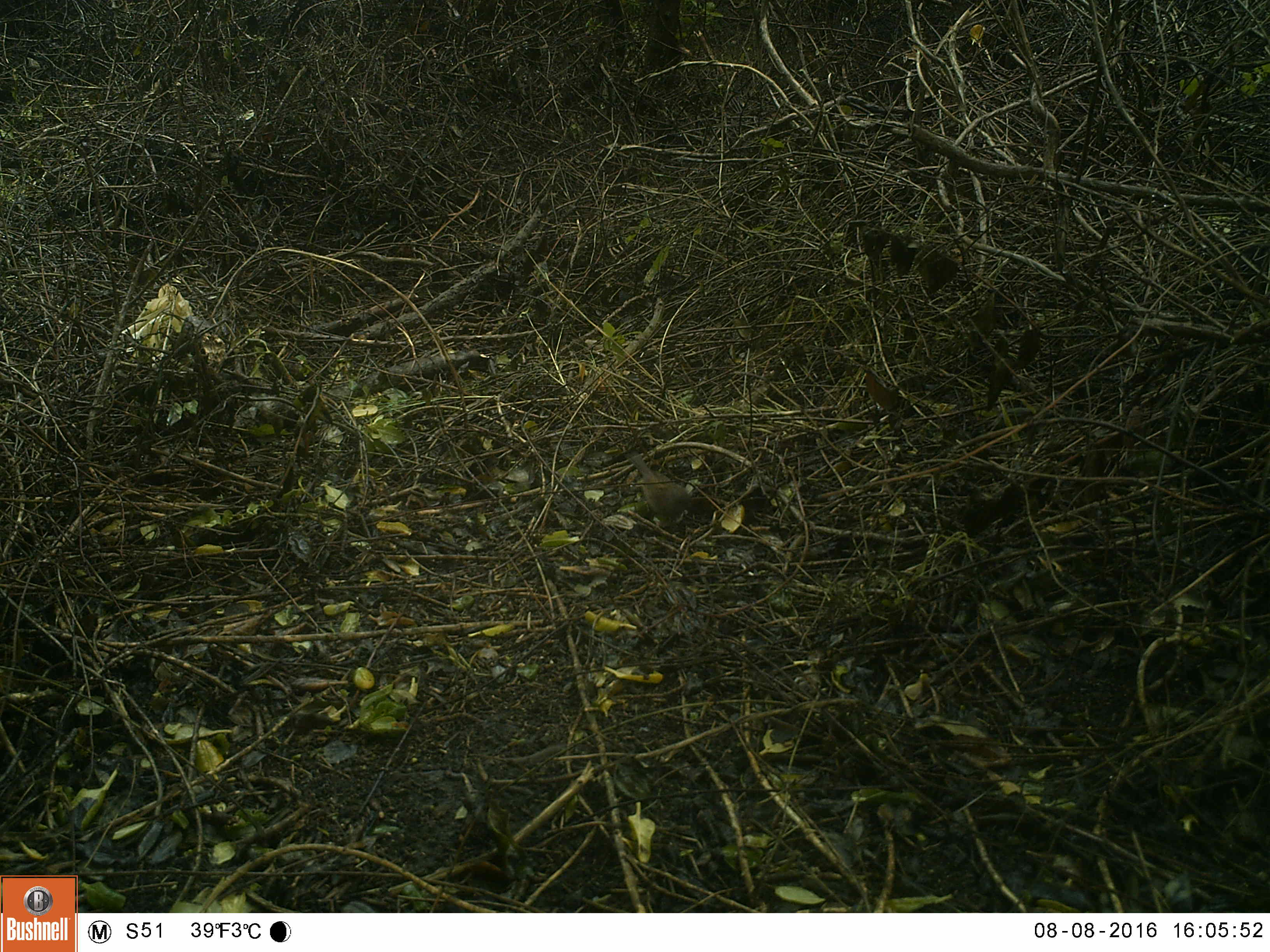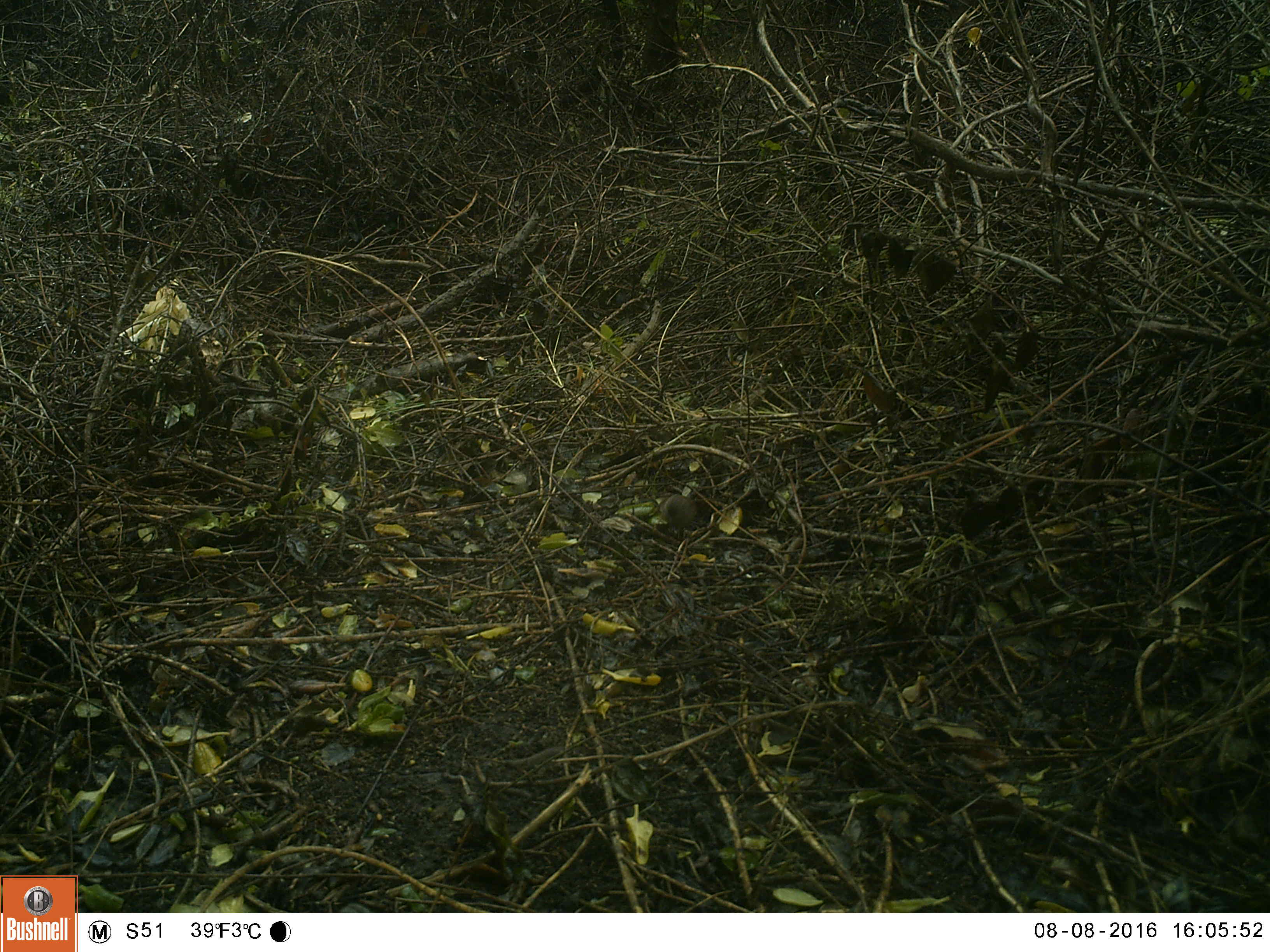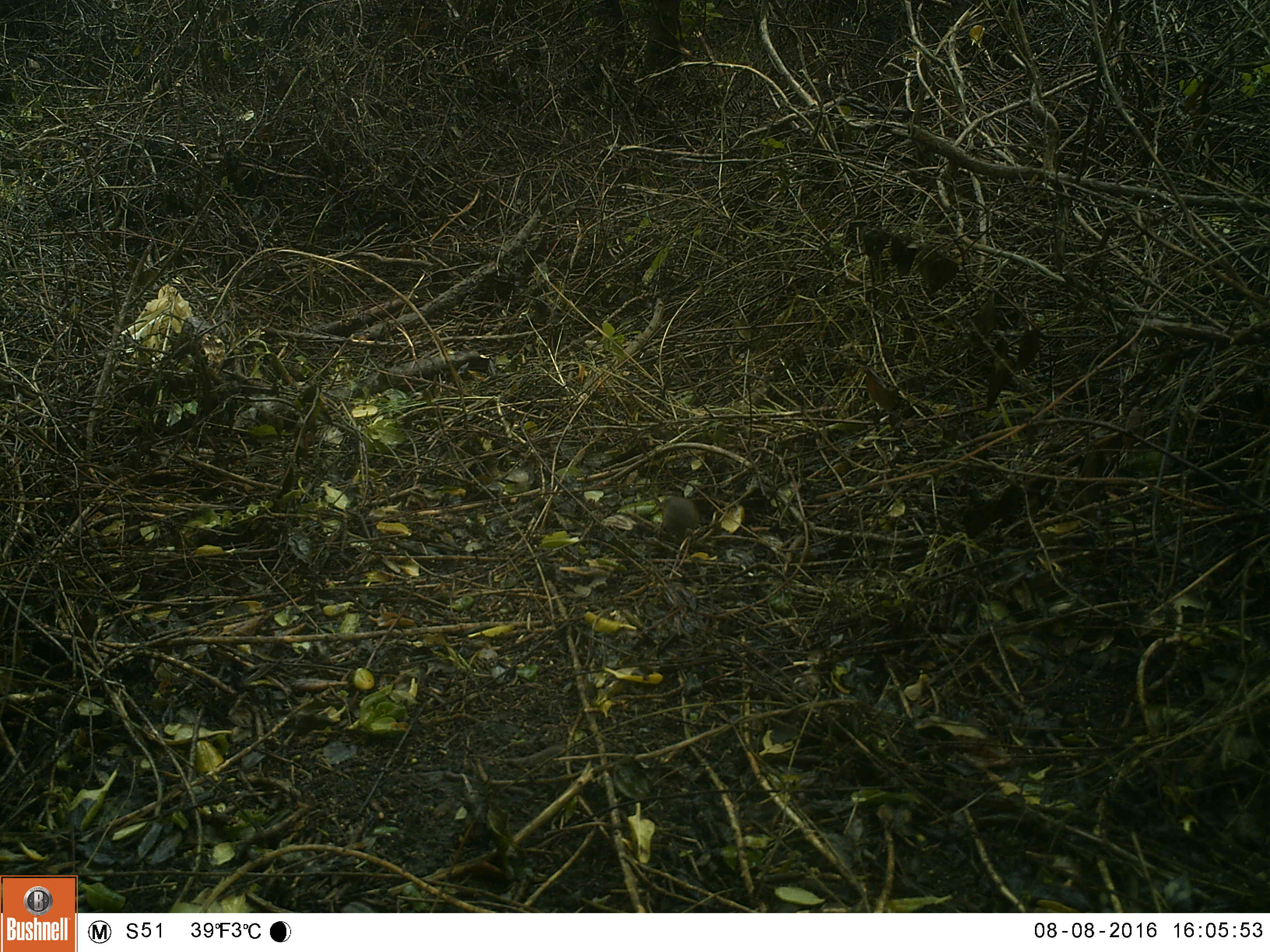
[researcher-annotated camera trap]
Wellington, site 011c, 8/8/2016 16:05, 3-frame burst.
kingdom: Animalia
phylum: Chordata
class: Aves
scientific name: Aves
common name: bird